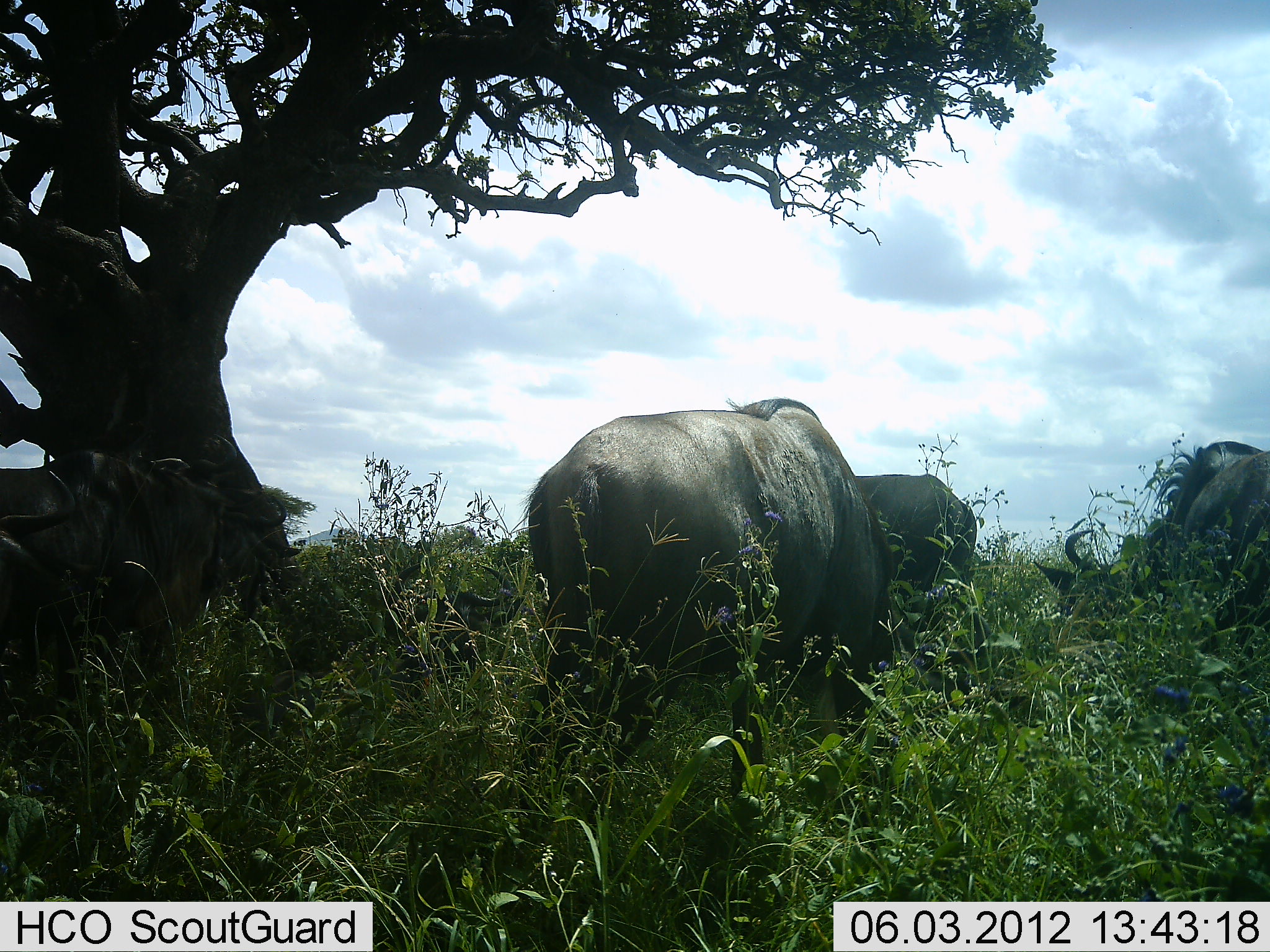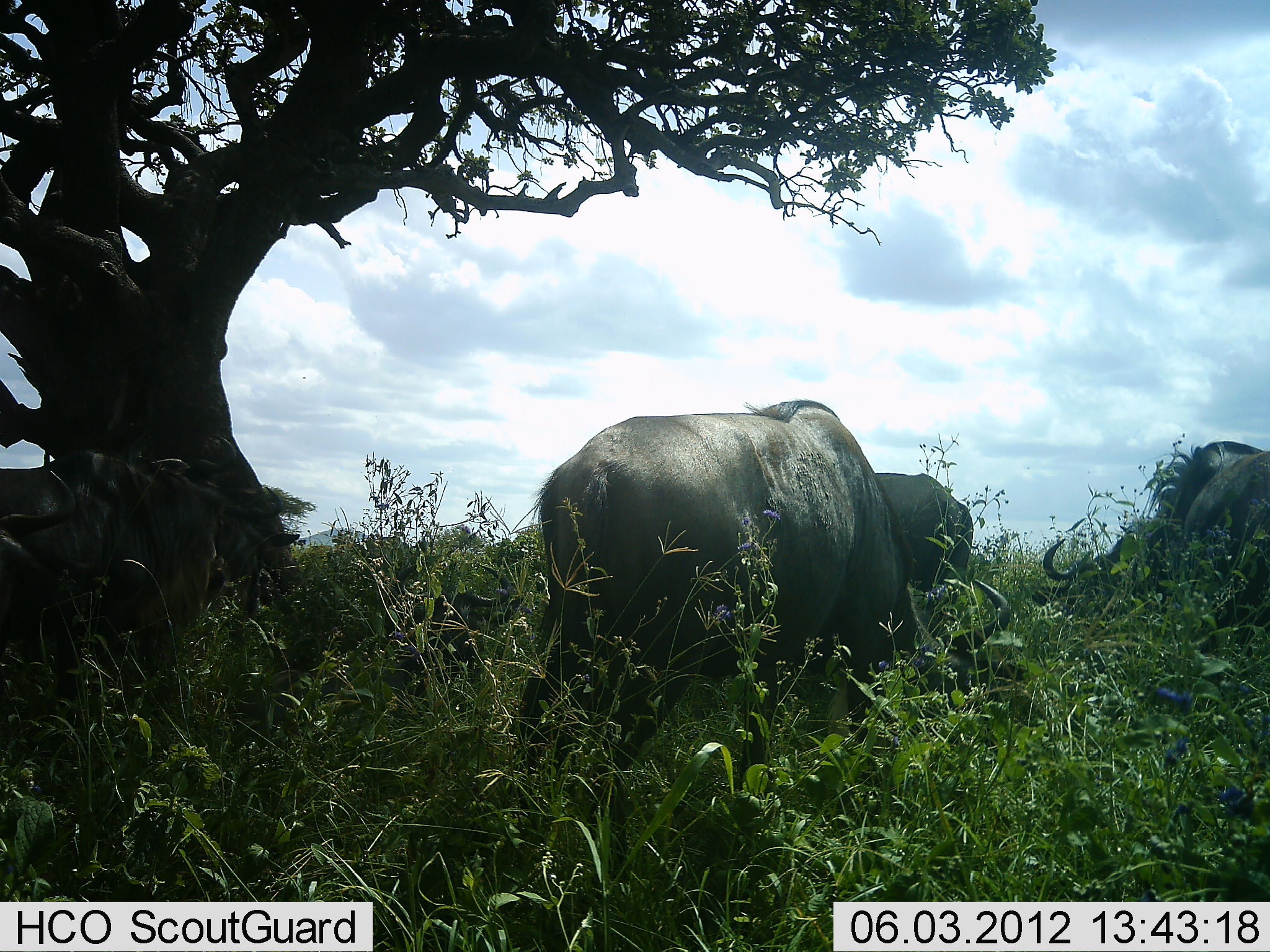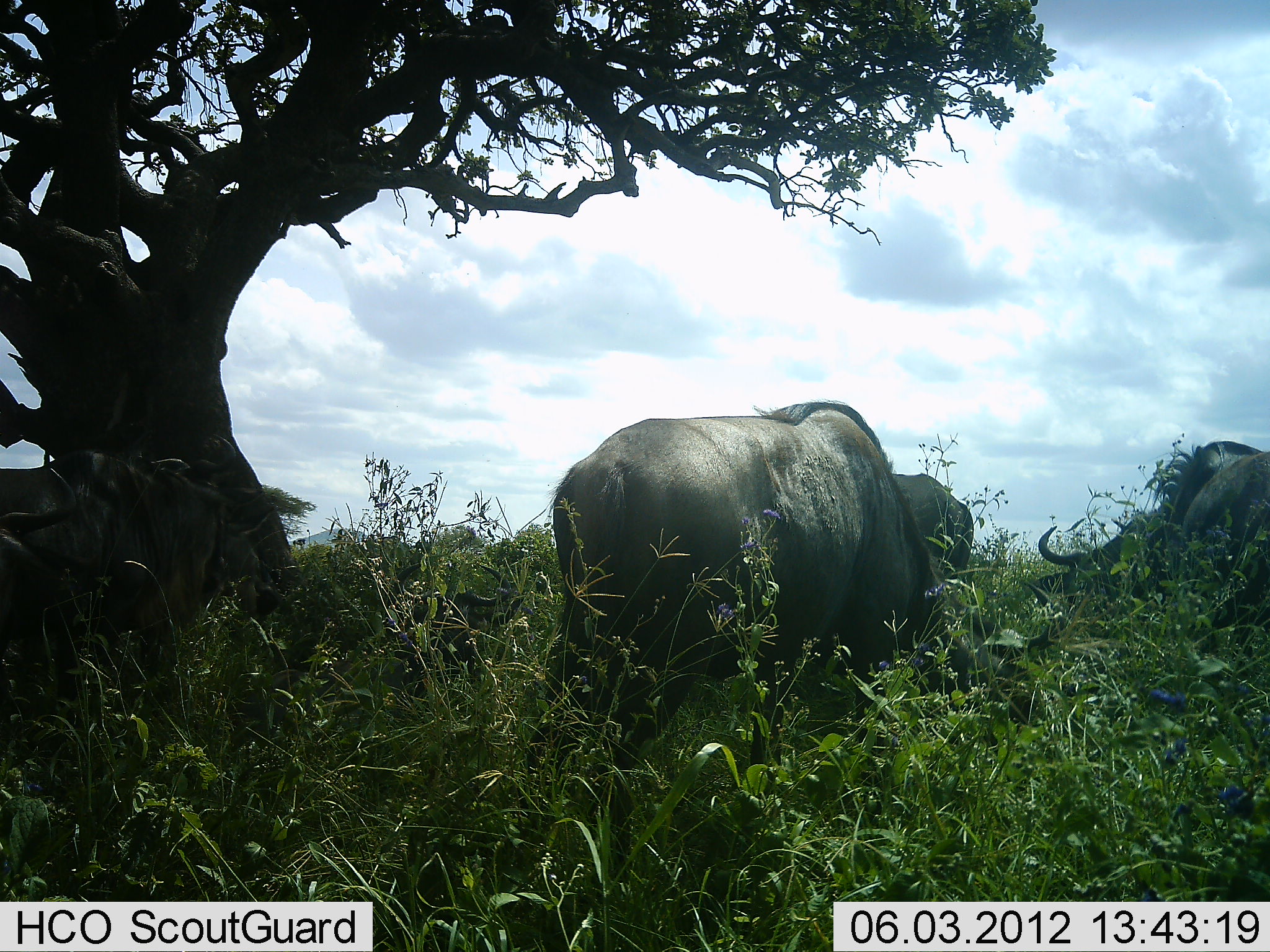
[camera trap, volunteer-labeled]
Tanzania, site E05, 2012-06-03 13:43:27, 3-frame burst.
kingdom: Animalia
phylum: Chordata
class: Mammalia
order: Artiodactyla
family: Bovidae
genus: Connochaetes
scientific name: Connochaetes taurinus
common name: blue wildebeest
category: wildebeest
Wildebeest (blue wildebeest) (Connochaetes taurinus), count 4. Behavior (volunteer vote fractions): standing 30%, resting 20%, moving 0%, interacting 0%. Young present (vote fraction): 0%. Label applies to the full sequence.